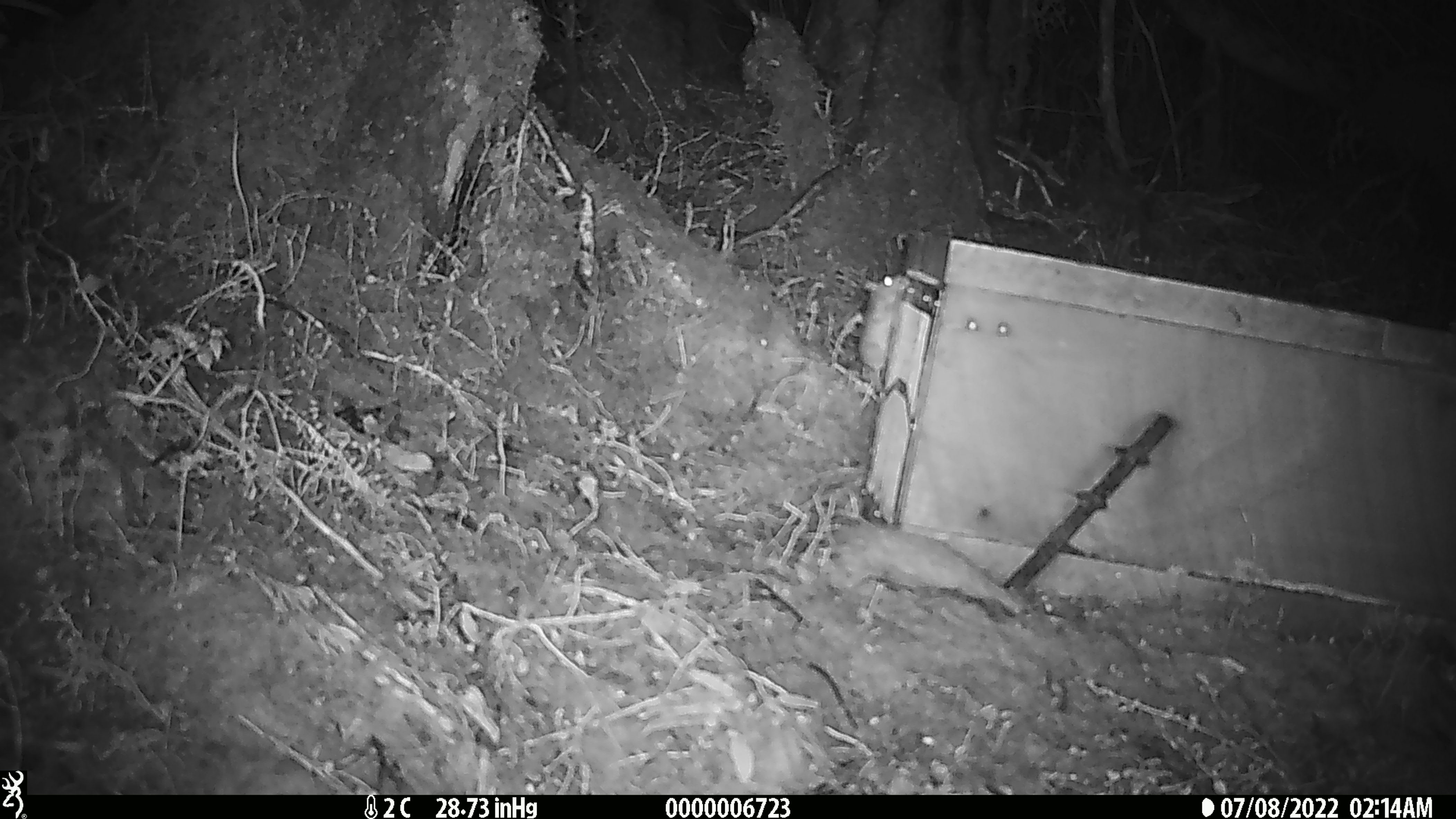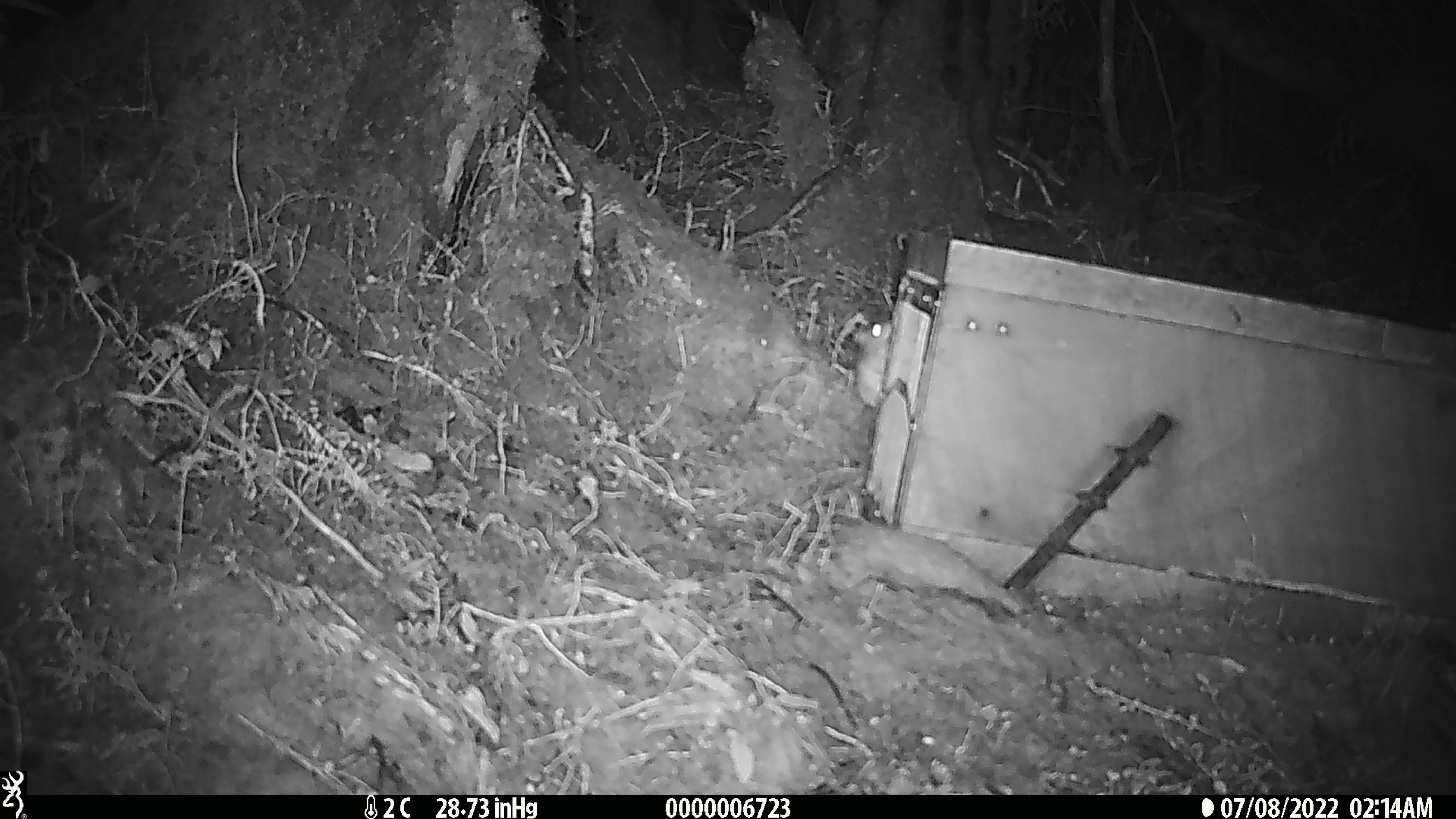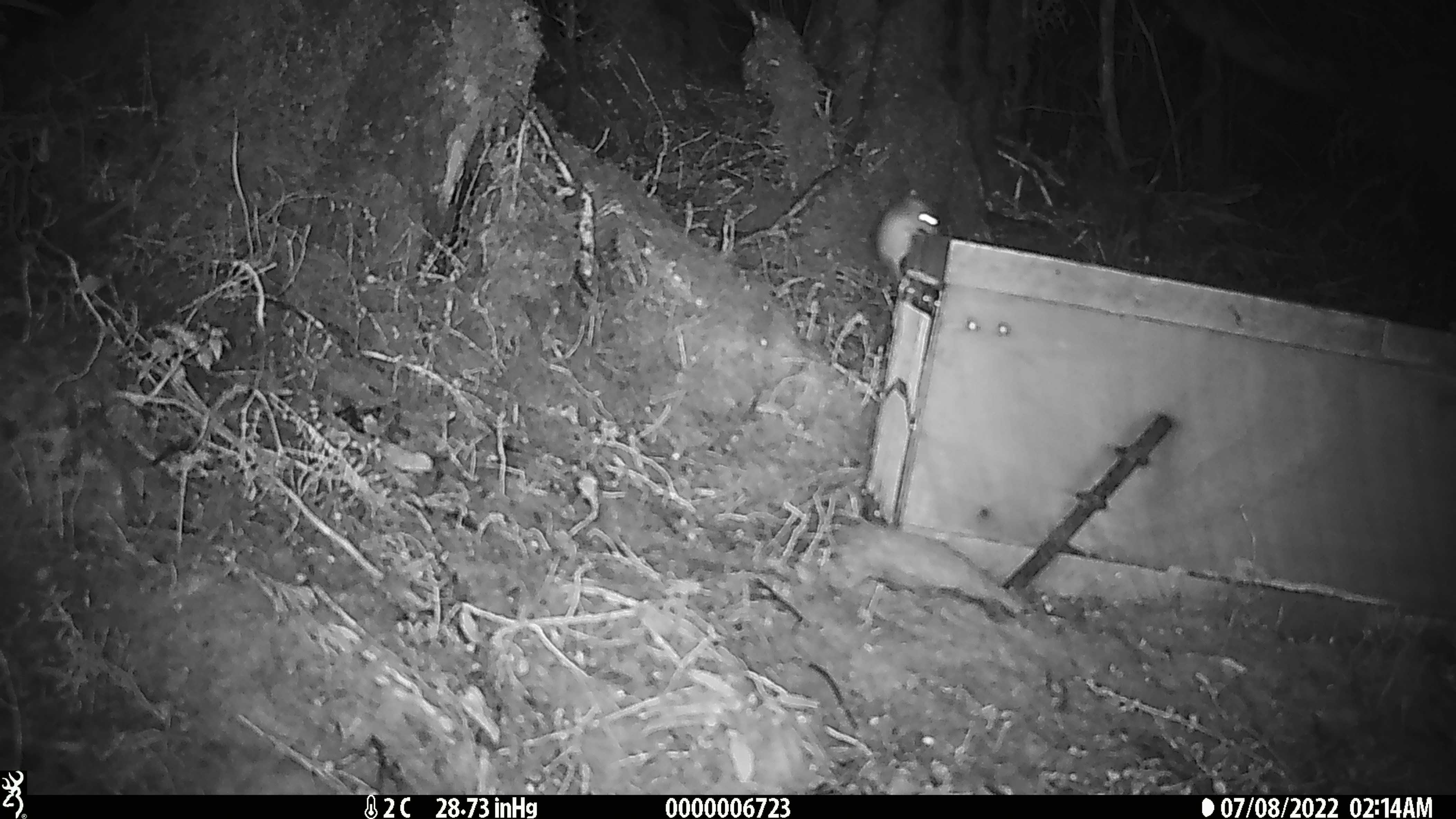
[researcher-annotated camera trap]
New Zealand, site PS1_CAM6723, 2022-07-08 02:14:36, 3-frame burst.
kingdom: Animalia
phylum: Chordata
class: Mammalia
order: Rodentia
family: Muridae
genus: Mus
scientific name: Mus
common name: mouse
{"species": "mouse (Mus)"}